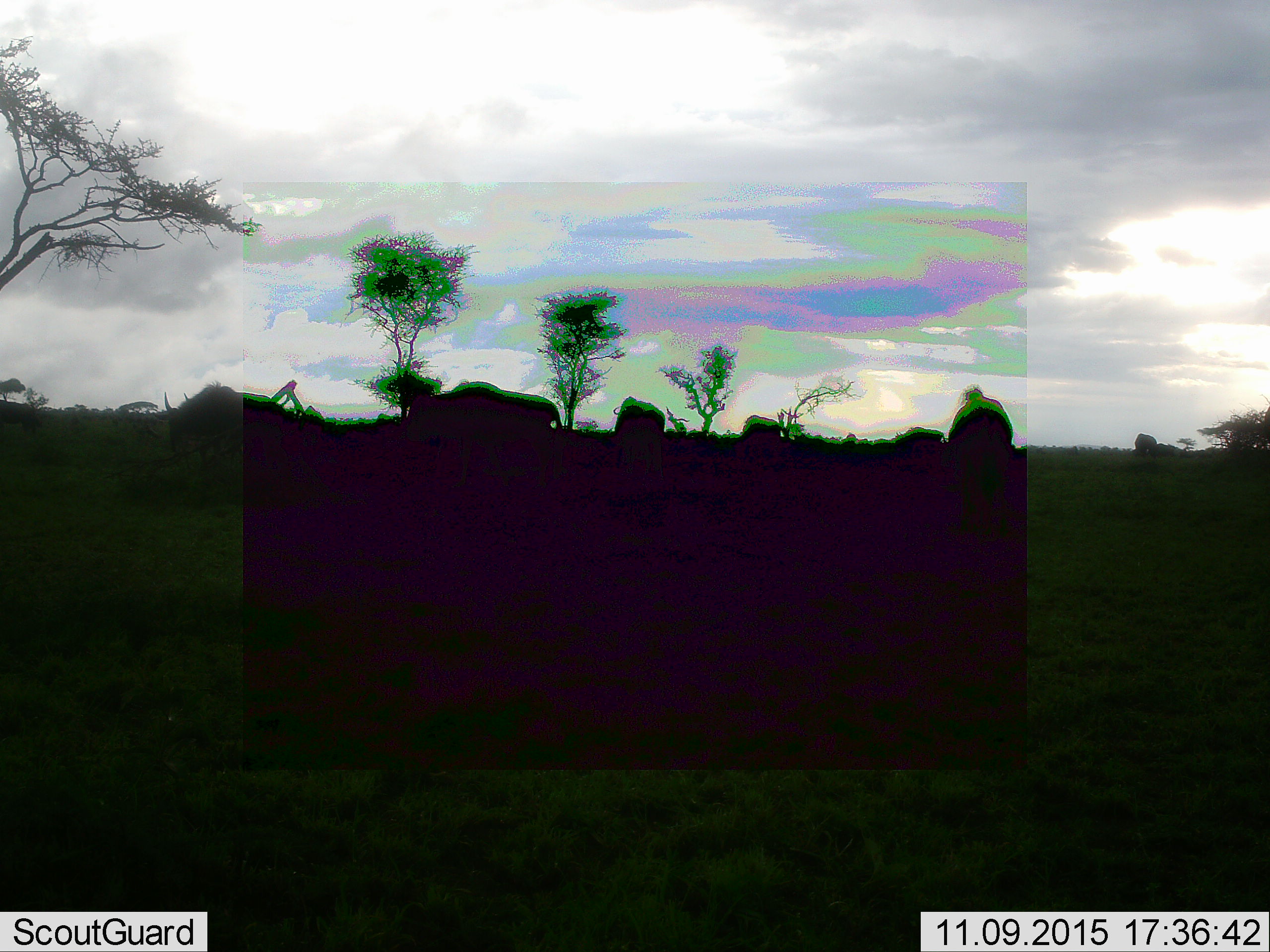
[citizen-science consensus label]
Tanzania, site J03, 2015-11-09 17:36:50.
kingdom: Animalia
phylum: Chordata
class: Mammalia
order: Artiodactyla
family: Bovidae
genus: Connochaetes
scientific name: Connochaetes taurinus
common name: blue wildebeest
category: wildebeest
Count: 9.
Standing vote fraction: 17%.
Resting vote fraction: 0%.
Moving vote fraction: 100%.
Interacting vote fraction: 0%.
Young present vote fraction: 33%.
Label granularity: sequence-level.